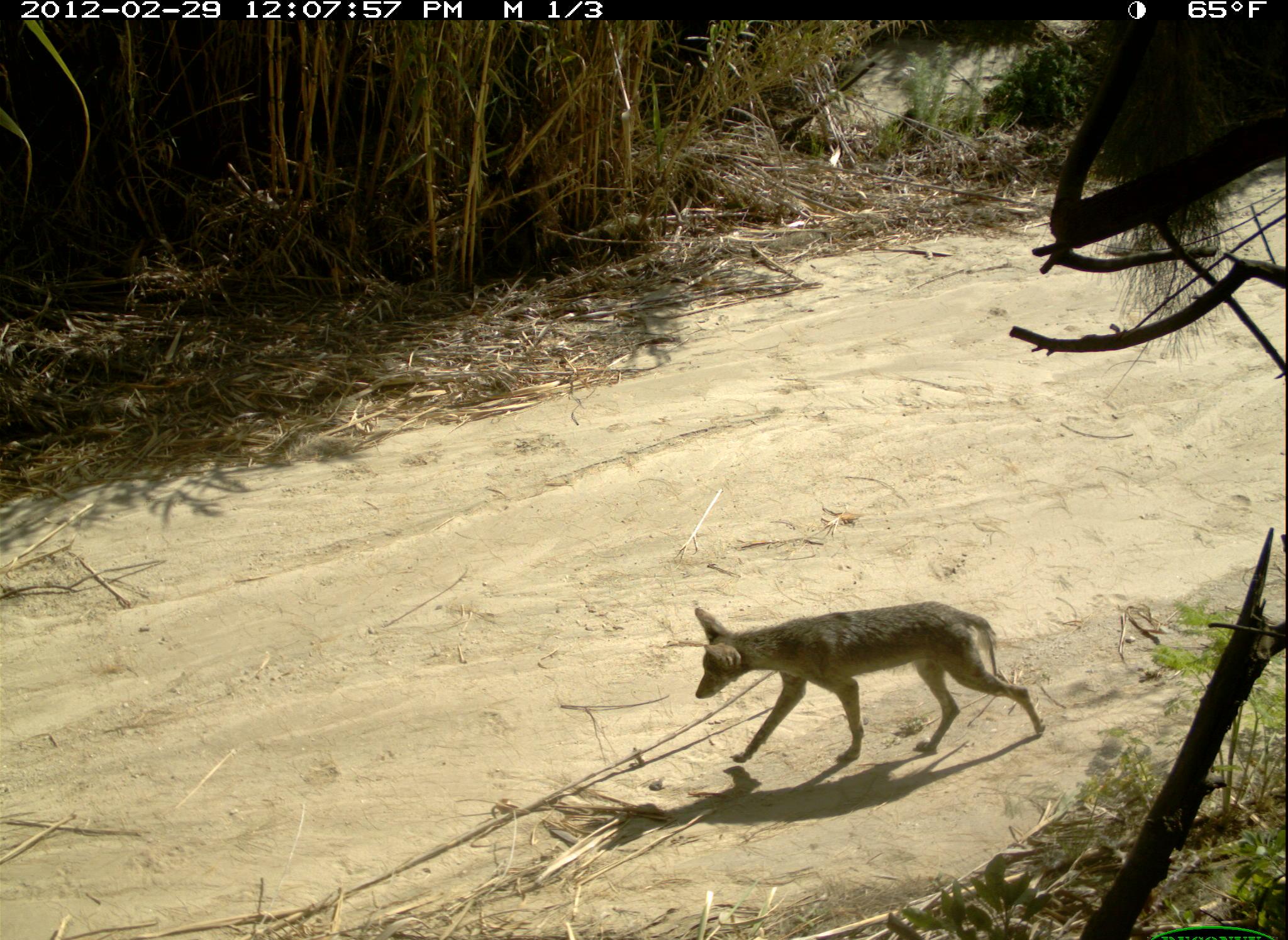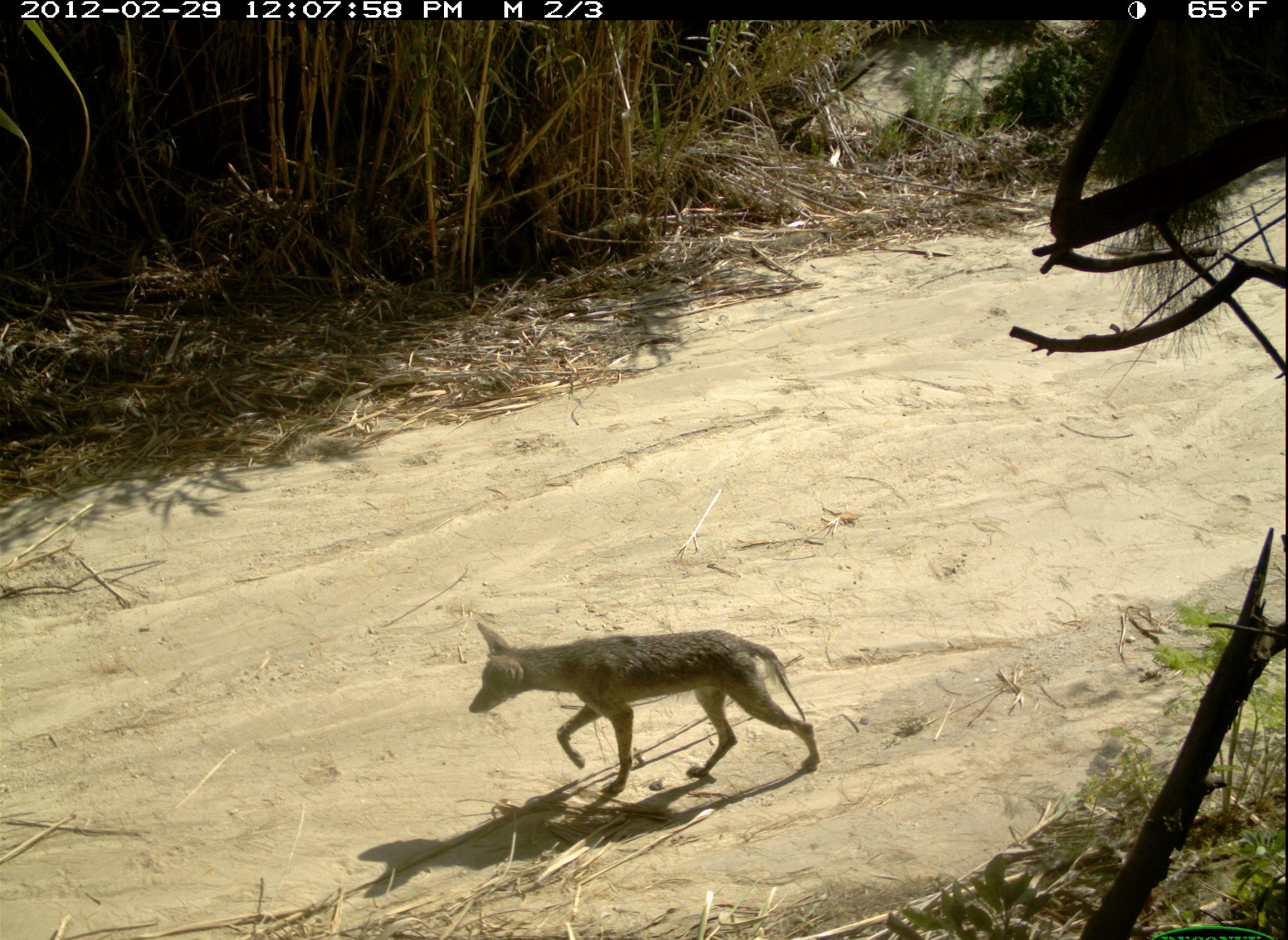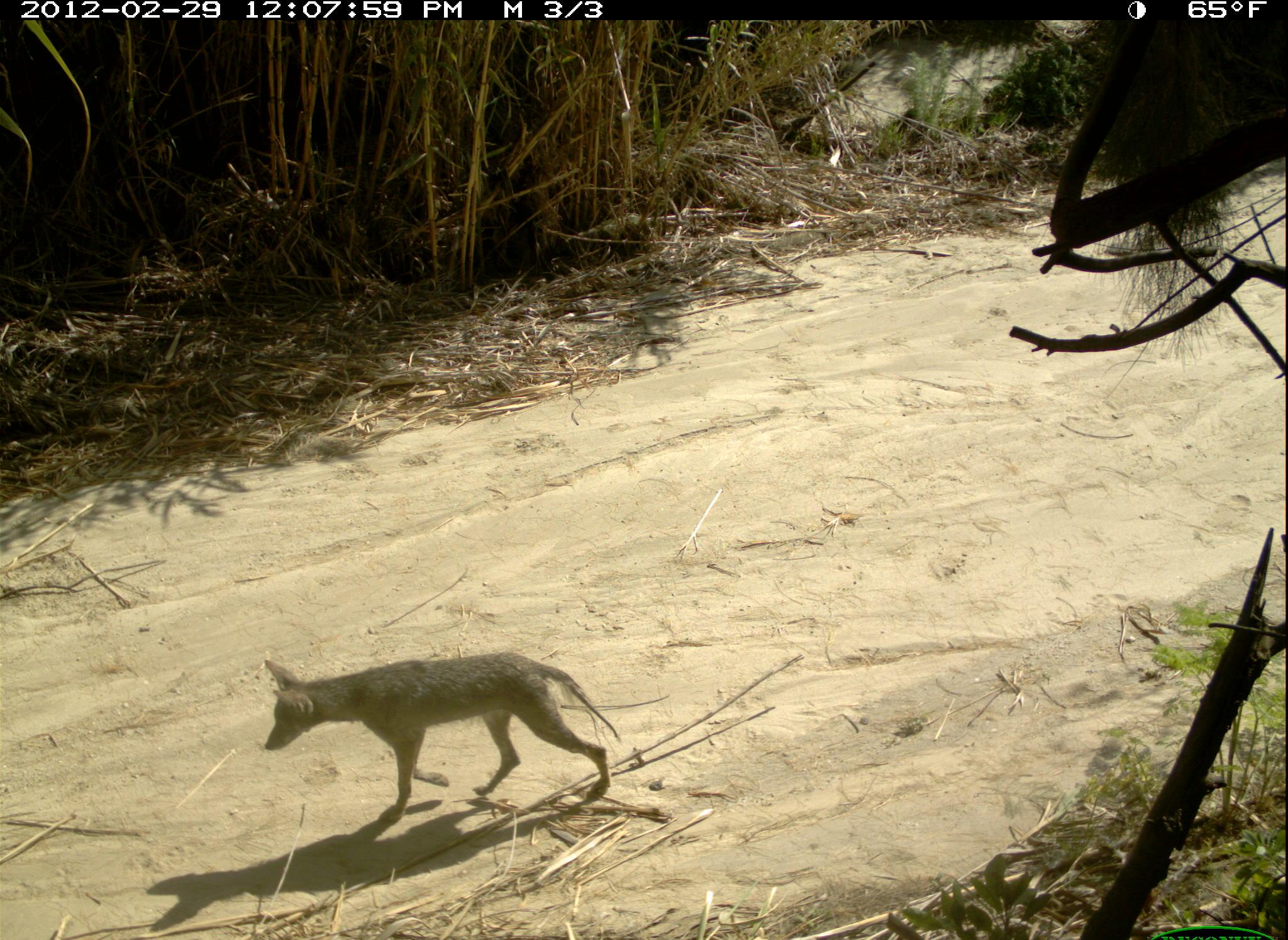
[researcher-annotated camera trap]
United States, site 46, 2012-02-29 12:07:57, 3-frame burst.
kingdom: Animalia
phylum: Chordata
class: Mammalia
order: Carnivora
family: Canidae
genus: Canis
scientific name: Canis latrans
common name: coyote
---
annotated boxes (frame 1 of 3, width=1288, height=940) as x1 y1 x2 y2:
coyote: 628 575 1084 805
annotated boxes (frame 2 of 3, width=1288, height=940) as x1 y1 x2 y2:
coyote: 462 609 831 807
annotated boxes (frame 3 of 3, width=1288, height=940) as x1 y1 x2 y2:
coyote: 256 649 631 838